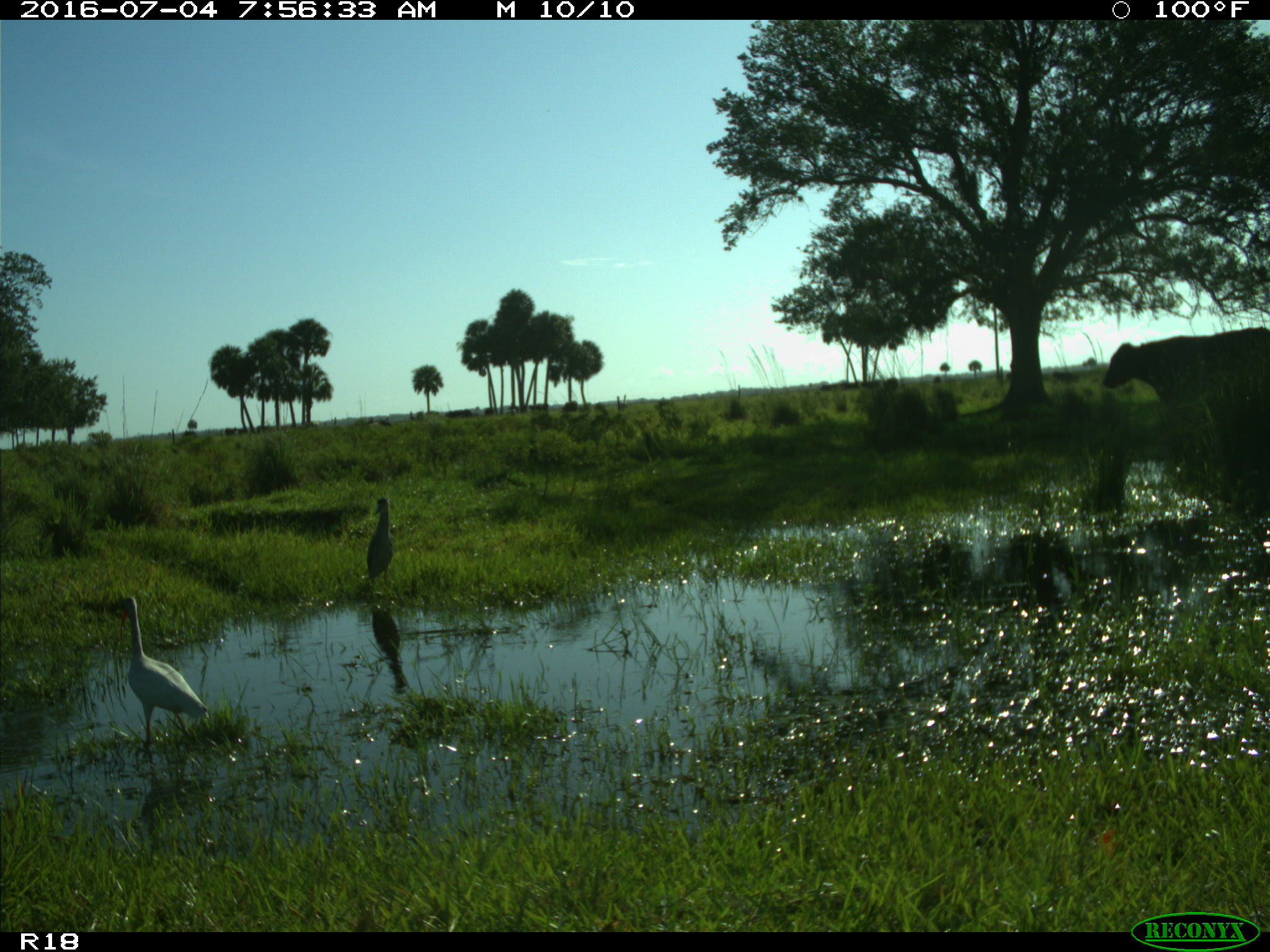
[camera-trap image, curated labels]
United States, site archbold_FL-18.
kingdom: Animalia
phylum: Chordata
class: Mammalia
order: Artiodactyla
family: Bovidae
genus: Bos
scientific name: Bos taurus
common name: domestic cow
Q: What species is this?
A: Bos taurus (domestic cow).